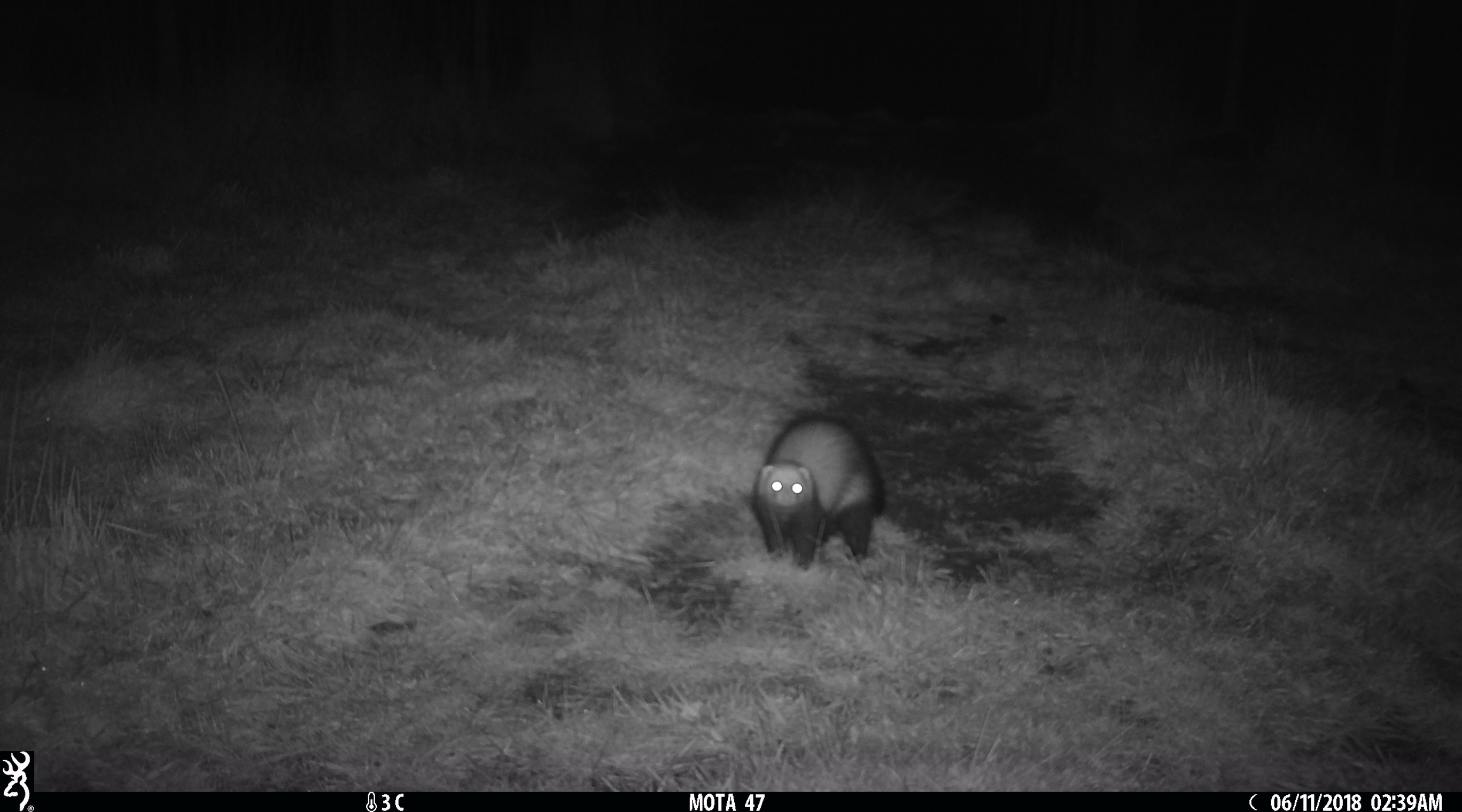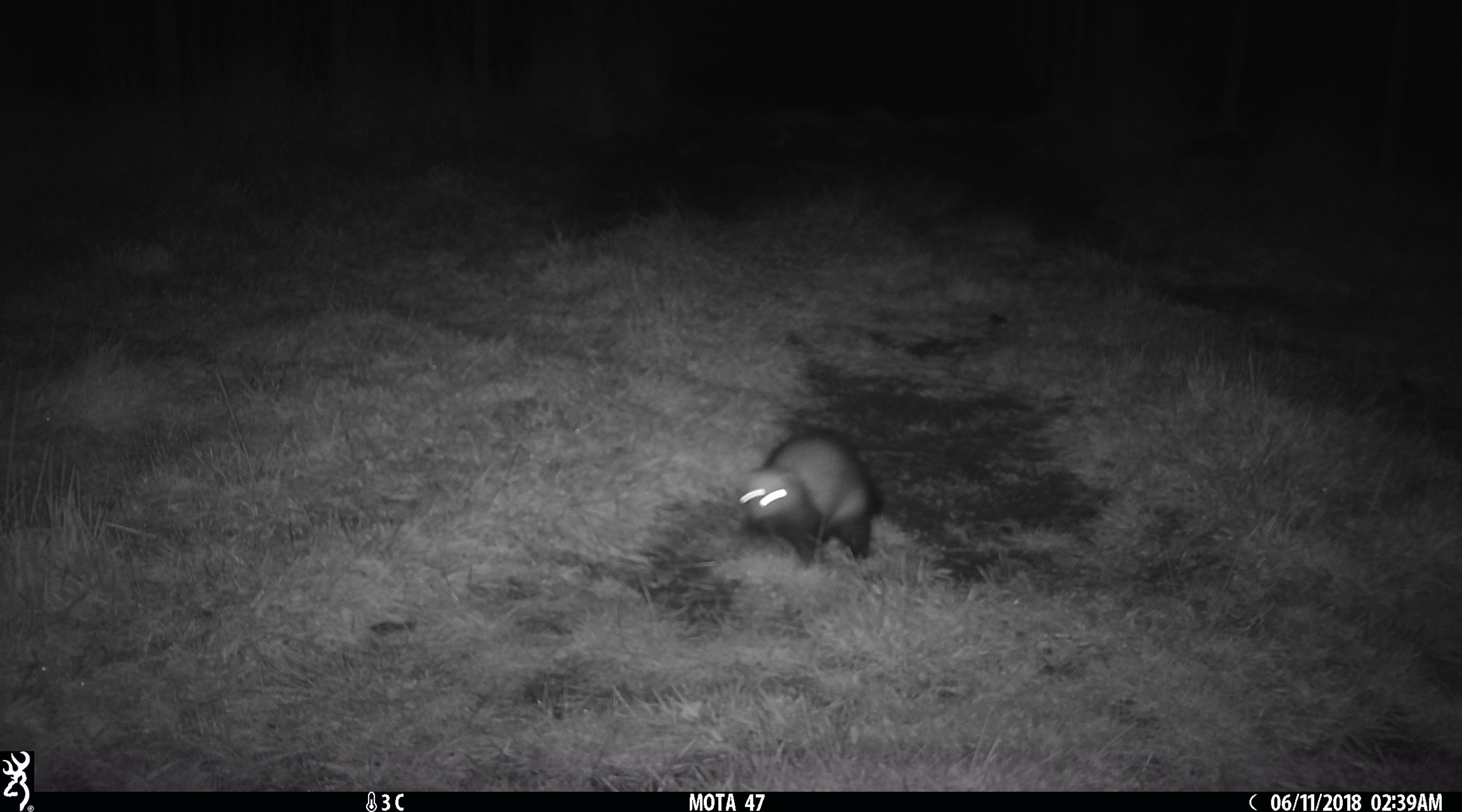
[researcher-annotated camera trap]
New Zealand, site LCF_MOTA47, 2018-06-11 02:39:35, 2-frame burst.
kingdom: Animalia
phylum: Chordata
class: Mammalia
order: Carnivora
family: Mustelidae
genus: Mustela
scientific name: Mustela furo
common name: ferret